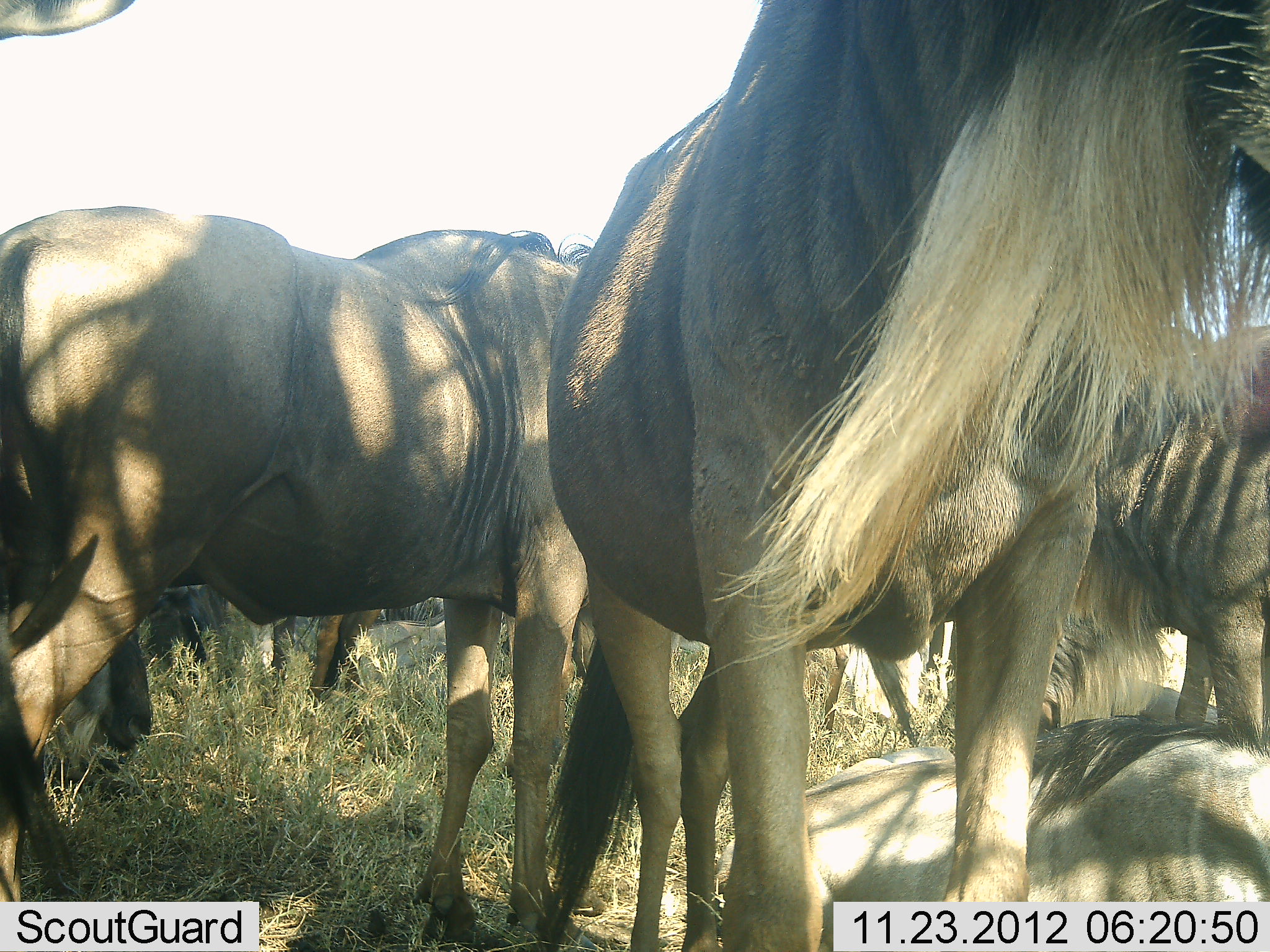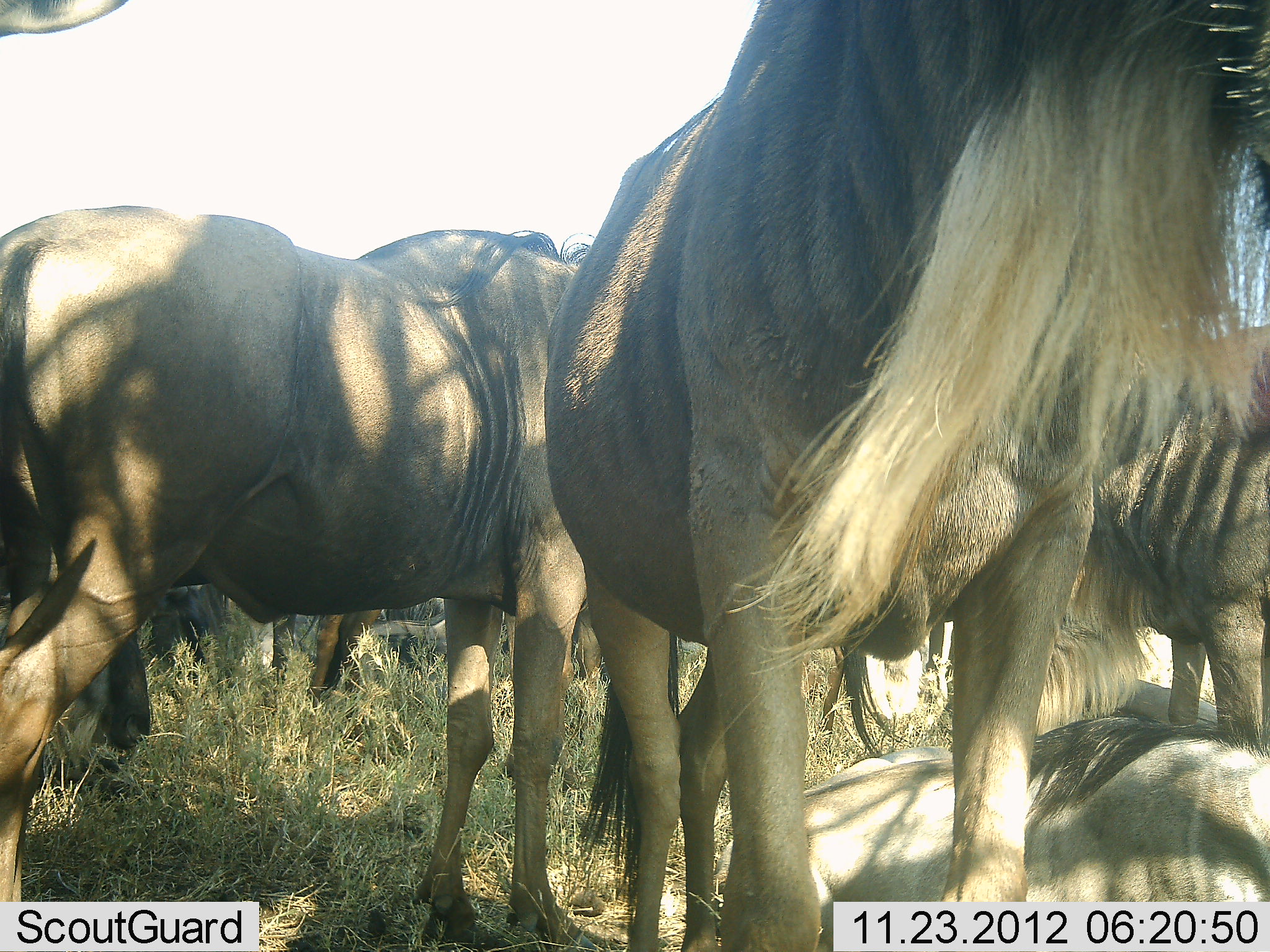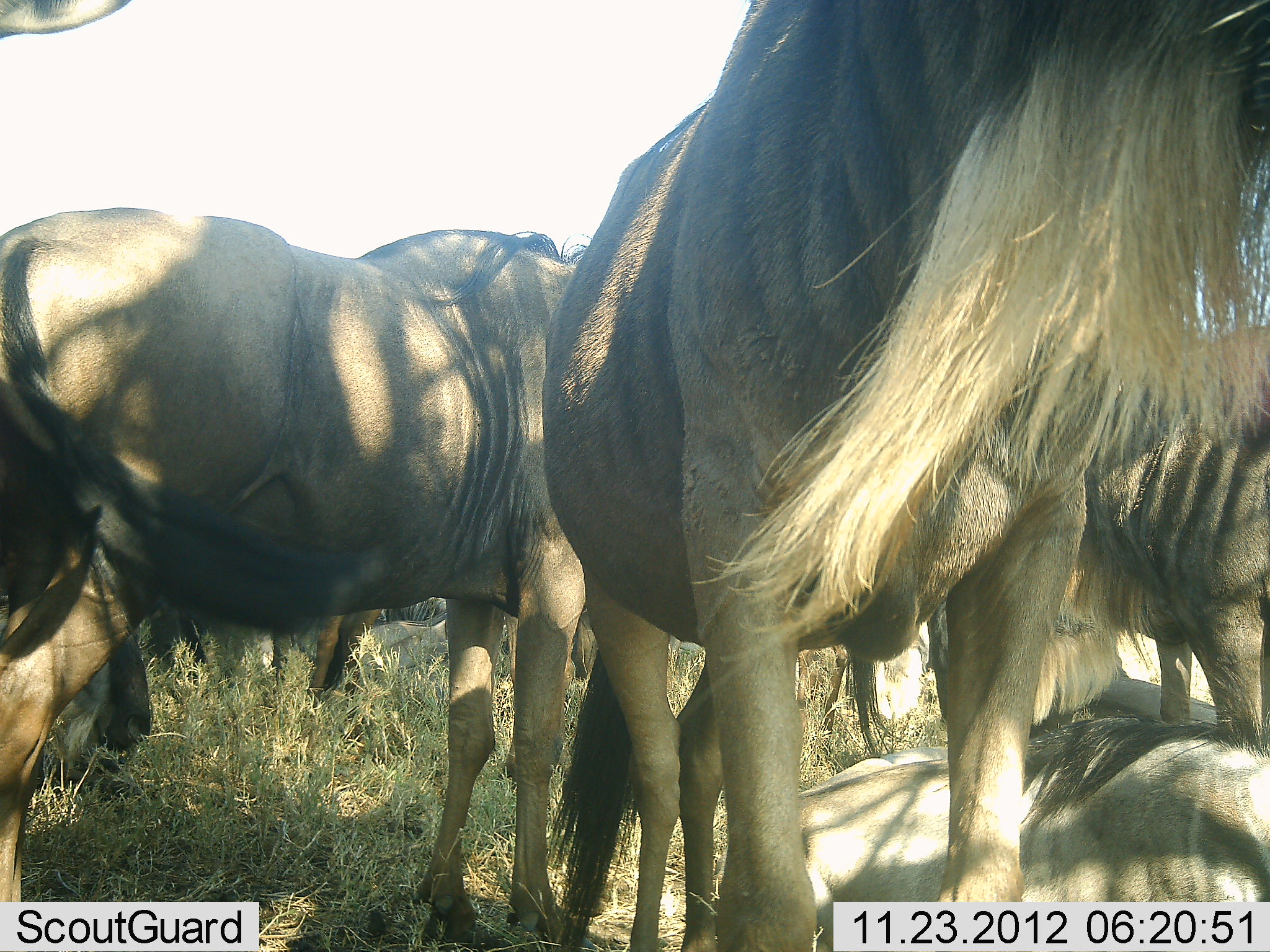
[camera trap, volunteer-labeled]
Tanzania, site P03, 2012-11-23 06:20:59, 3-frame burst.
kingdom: Animalia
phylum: Chordata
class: Mammalia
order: Artiodactyla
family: Bovidae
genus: Connochaetes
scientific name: Connochaetes taurinus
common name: blue wildebeest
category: wildebeest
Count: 6.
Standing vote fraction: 70%.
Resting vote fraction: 80%.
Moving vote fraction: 0%.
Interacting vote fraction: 20%.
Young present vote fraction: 0%.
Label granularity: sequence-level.